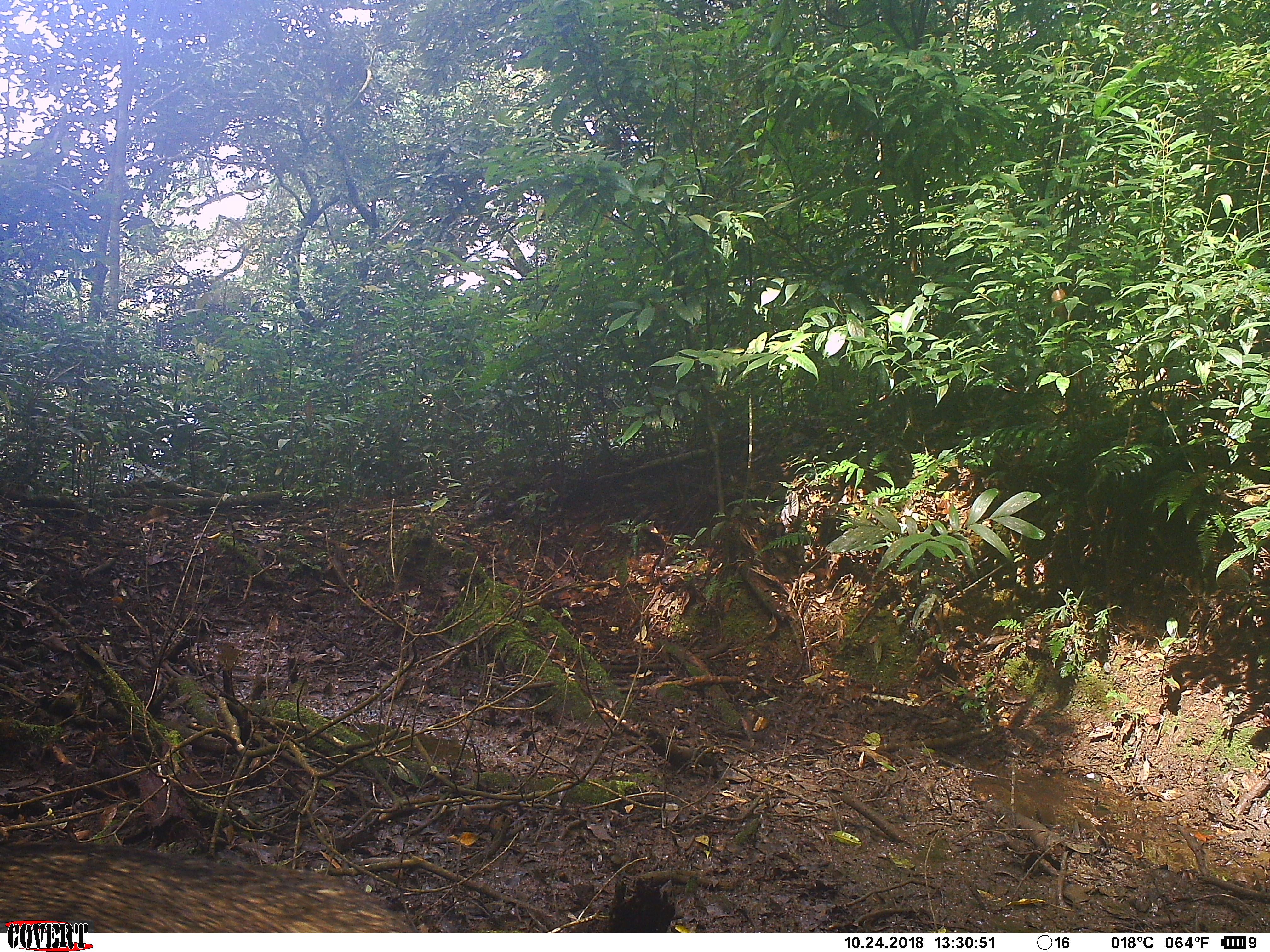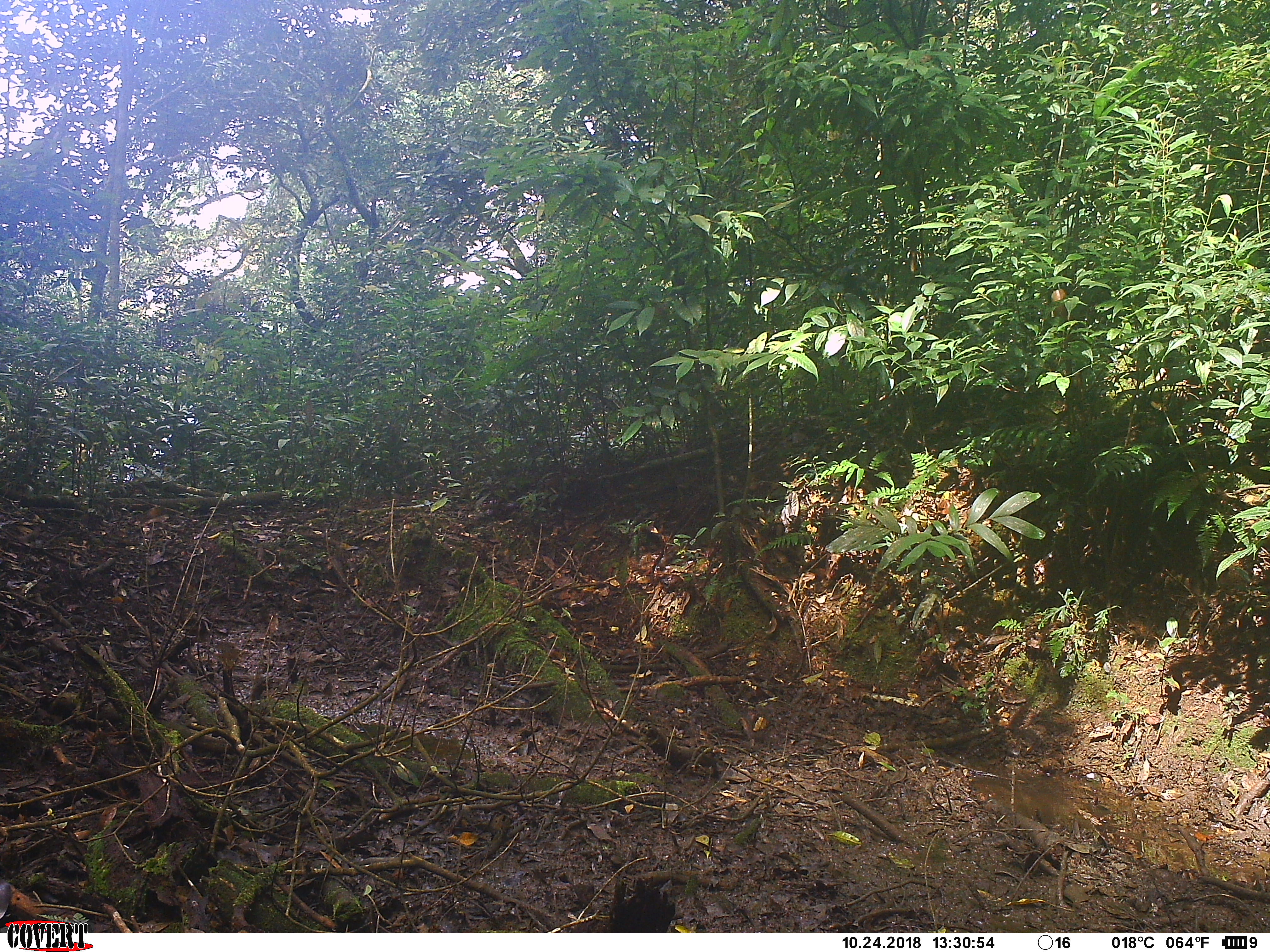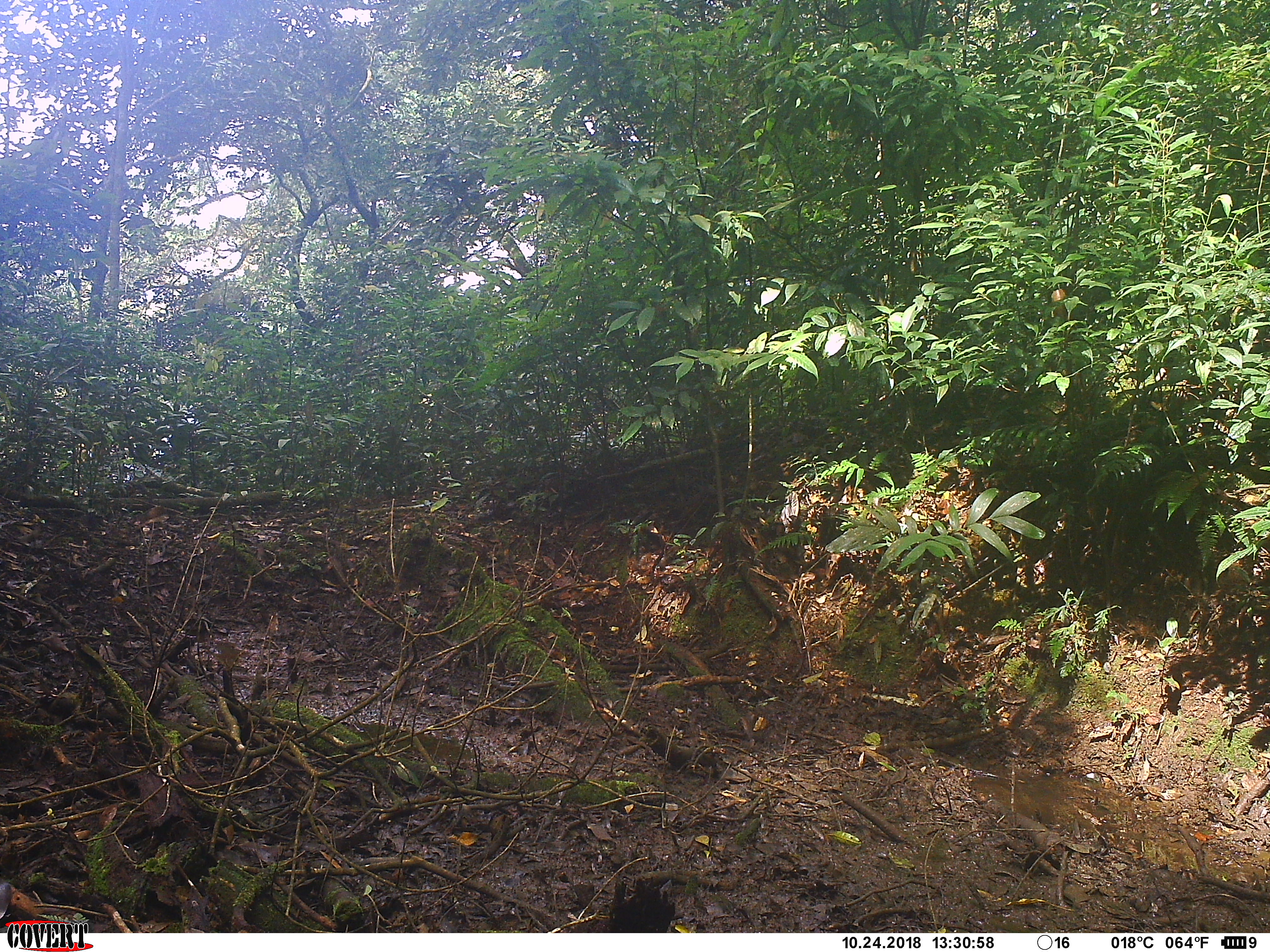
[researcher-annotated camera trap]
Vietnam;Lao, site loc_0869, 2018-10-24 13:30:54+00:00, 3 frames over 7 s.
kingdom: Animalia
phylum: Chordata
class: Mammalia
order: Artiodactyla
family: Suidae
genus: Sus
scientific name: Sus scrofa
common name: eurasian wild pig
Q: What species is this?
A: Eurasian wild pig (Sus scrofa).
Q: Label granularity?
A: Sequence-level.